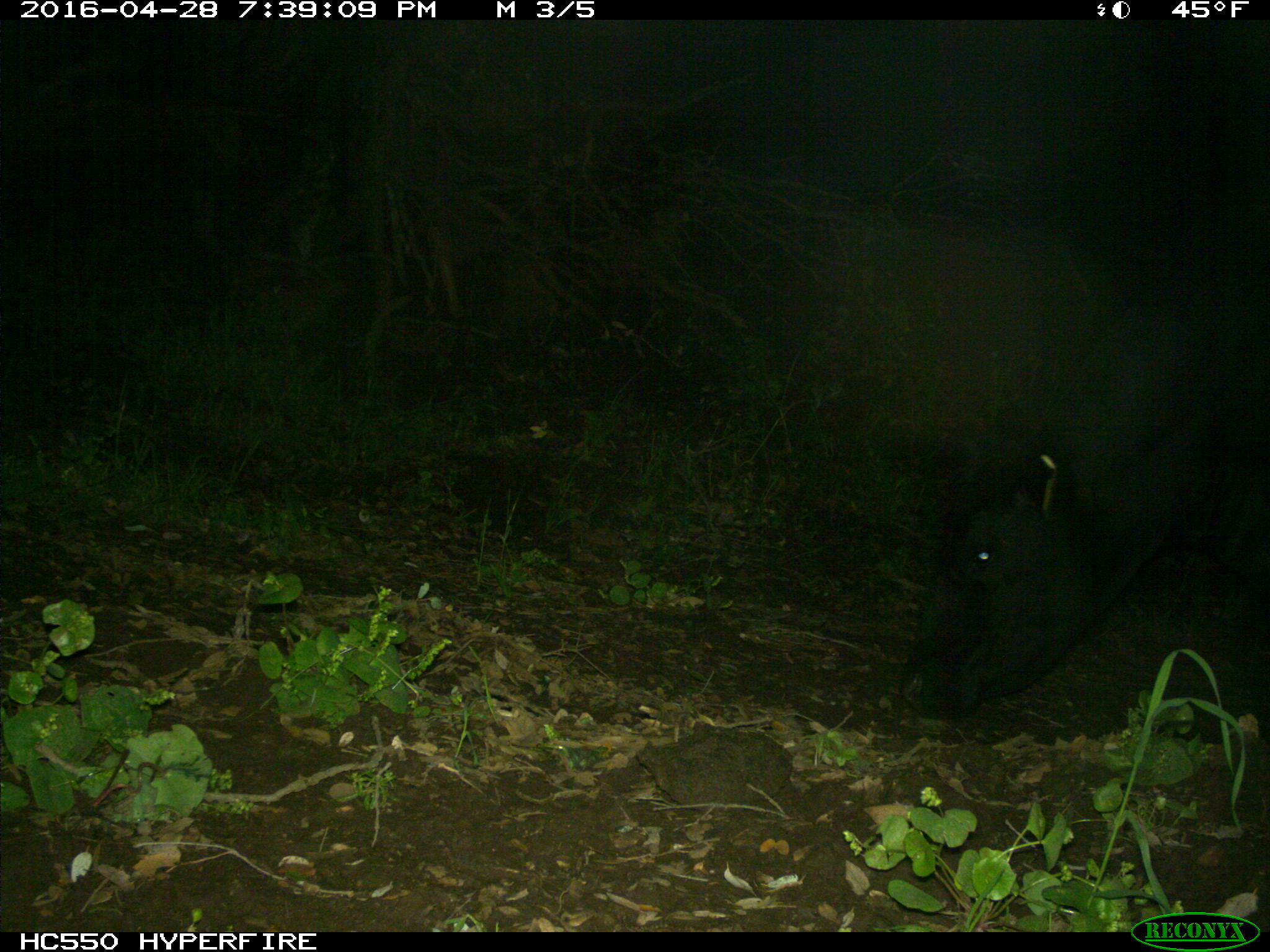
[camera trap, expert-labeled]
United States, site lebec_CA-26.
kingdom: Animalia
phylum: Chordata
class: Mammalia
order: Artiodactyla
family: Bovidae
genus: Bos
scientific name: Bos taurus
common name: domestic cow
Bos taurus (domestic cow).